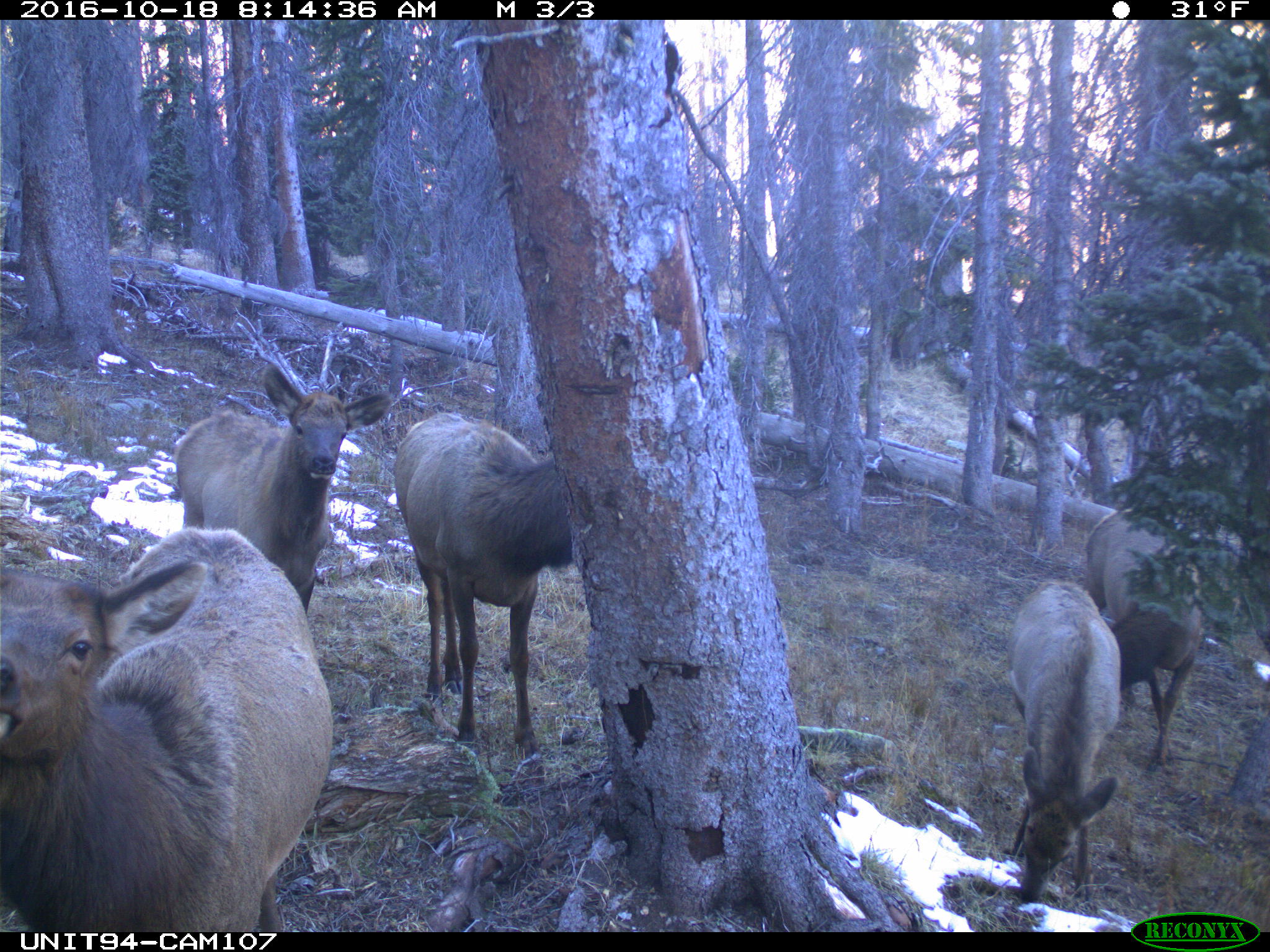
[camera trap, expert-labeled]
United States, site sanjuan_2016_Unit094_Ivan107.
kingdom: Animalia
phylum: Chordata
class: Mammalia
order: Artiodactyla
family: Cervidae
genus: Cervus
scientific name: Cervus elaphus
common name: red deer